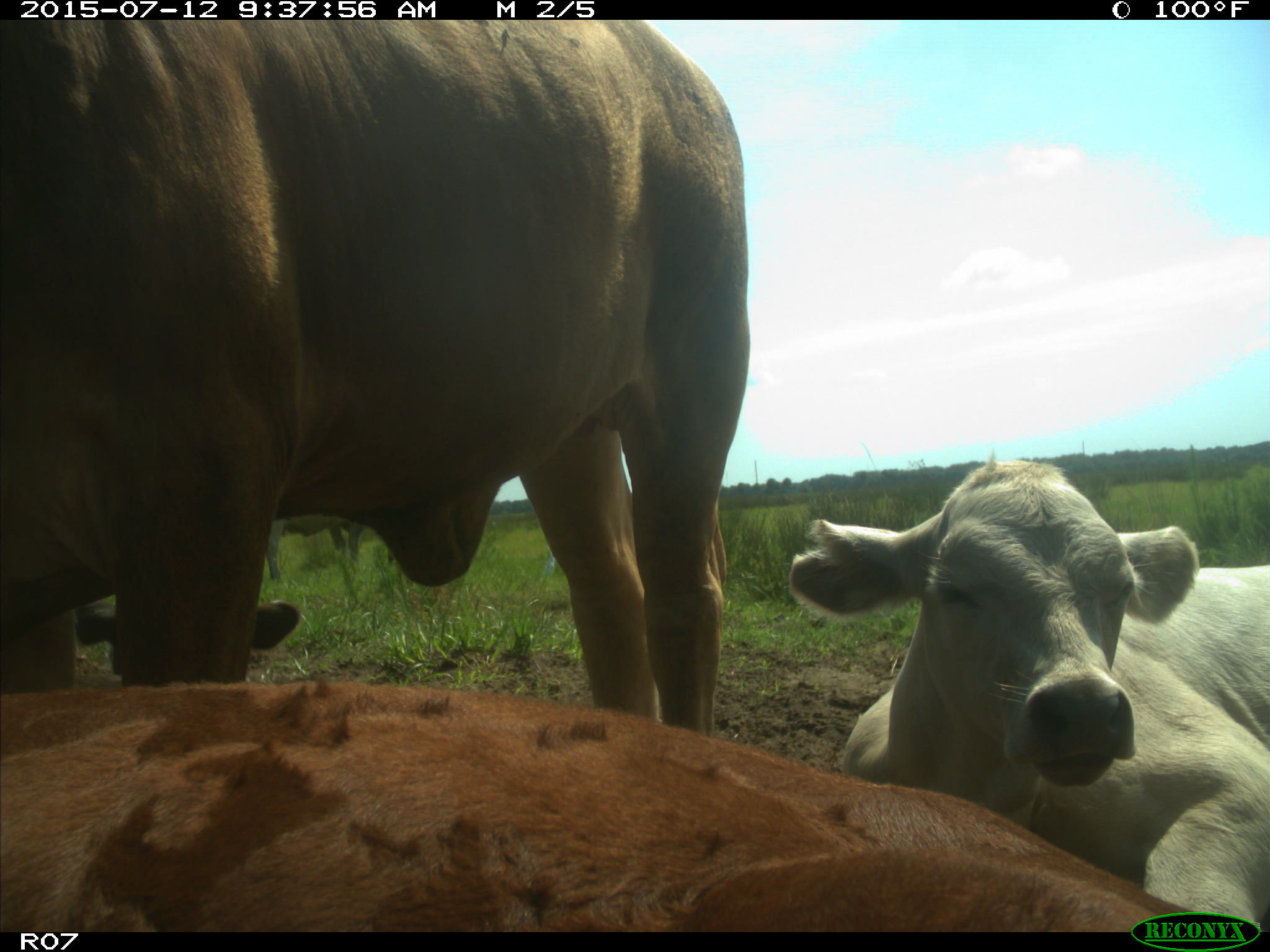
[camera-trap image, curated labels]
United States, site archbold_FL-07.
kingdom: Animalia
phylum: Chordata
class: Mammalia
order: Artiodactyla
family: Bovidae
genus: Bos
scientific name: Bos taurus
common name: domestic cow